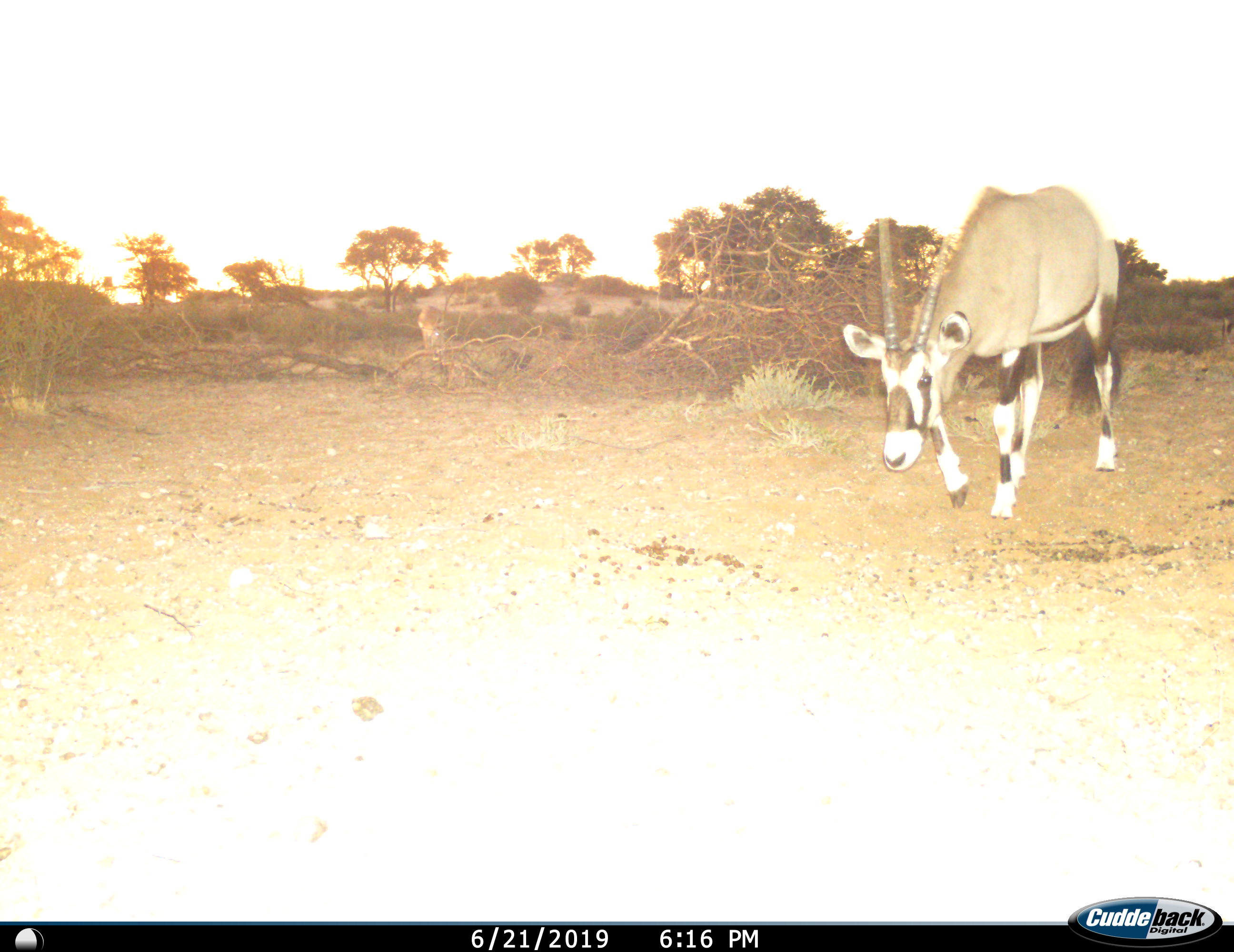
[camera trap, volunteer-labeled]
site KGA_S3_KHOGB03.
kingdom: Animalia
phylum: Chordata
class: Mammalia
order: Artiodactyla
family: Bovidae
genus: Oryx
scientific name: Oryx gazella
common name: gemsbok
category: oryx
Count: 1.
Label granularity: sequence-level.